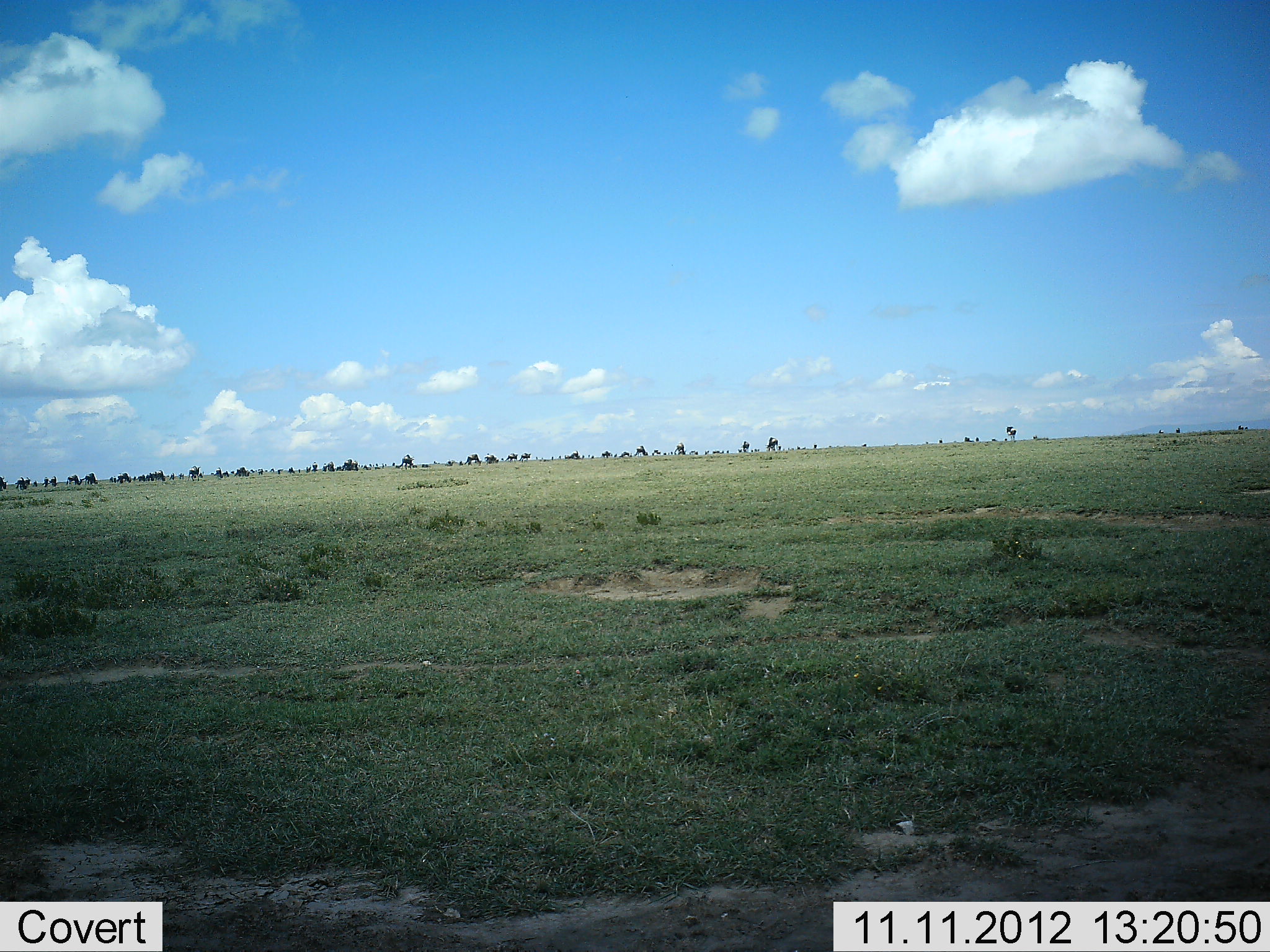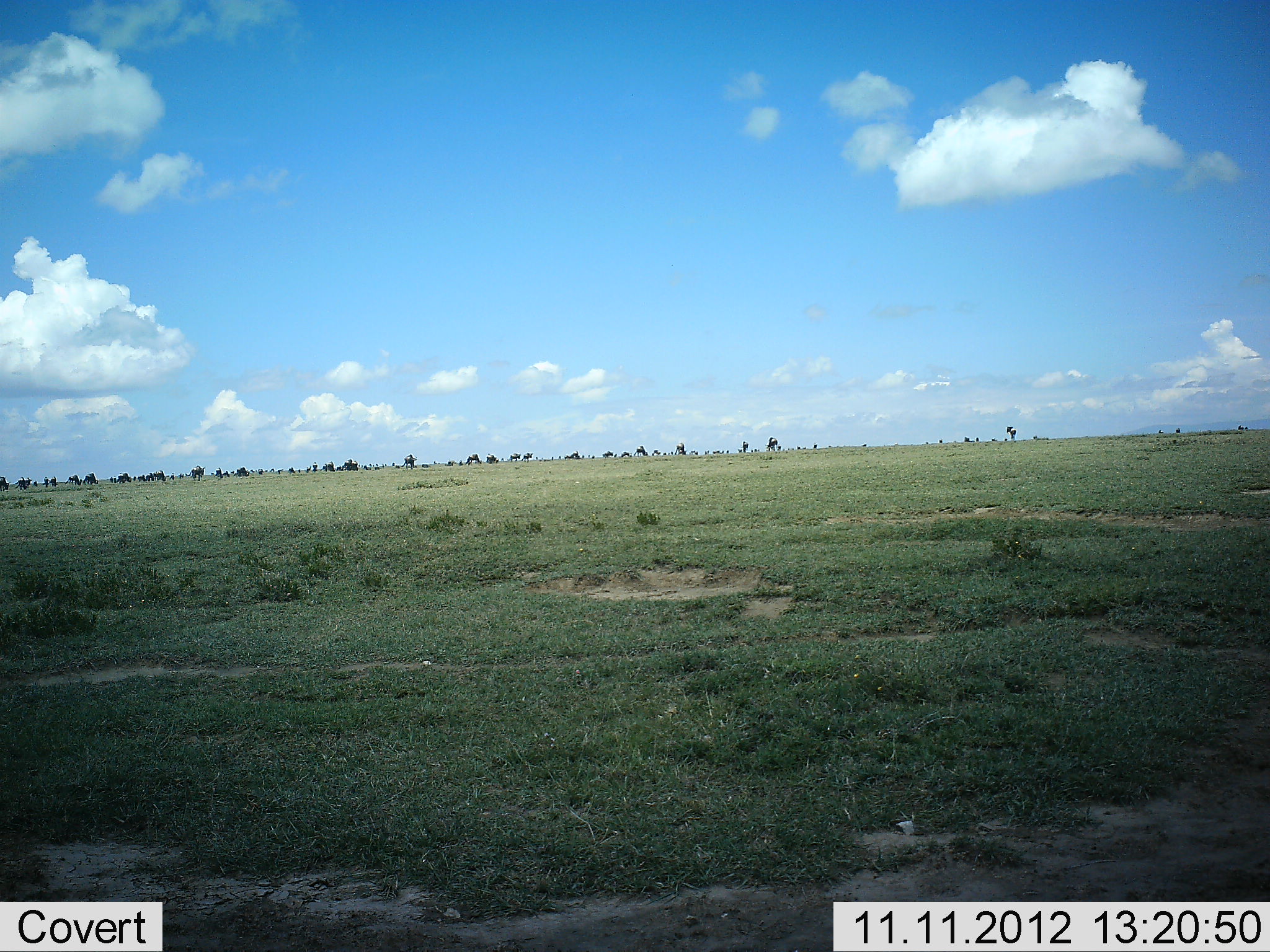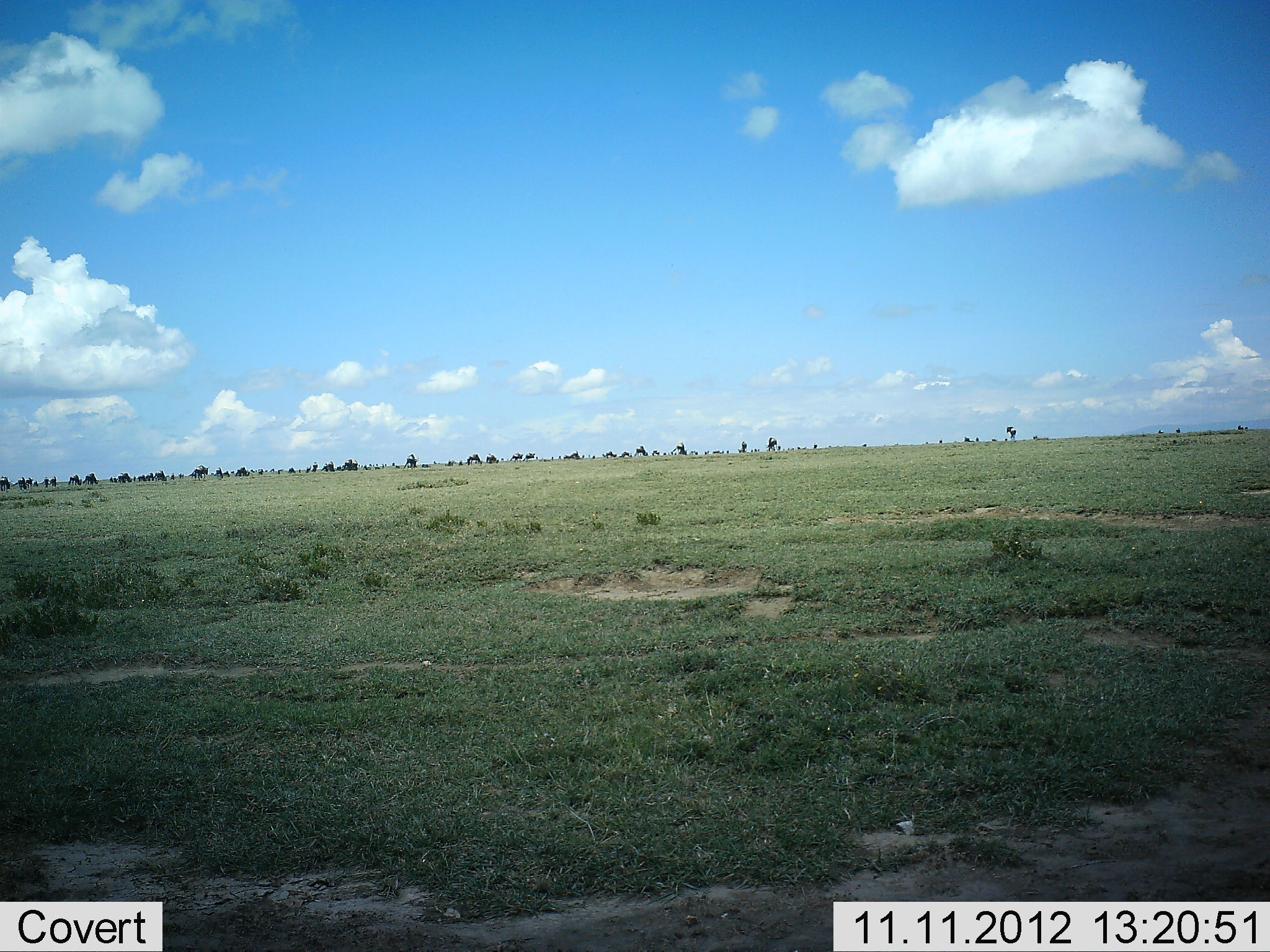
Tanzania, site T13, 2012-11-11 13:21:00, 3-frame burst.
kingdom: Animalia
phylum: Chordata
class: Mammalia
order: Artiodactyla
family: Bovidae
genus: Connochaetes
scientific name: Connochaetes taurinus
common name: blue wildebeest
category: wildebeest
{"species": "wildebeest (blue wildebeest) (Connochaetes taurinus)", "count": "51+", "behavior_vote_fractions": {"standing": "50%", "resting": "0%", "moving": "70%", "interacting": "10%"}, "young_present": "0%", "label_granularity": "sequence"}